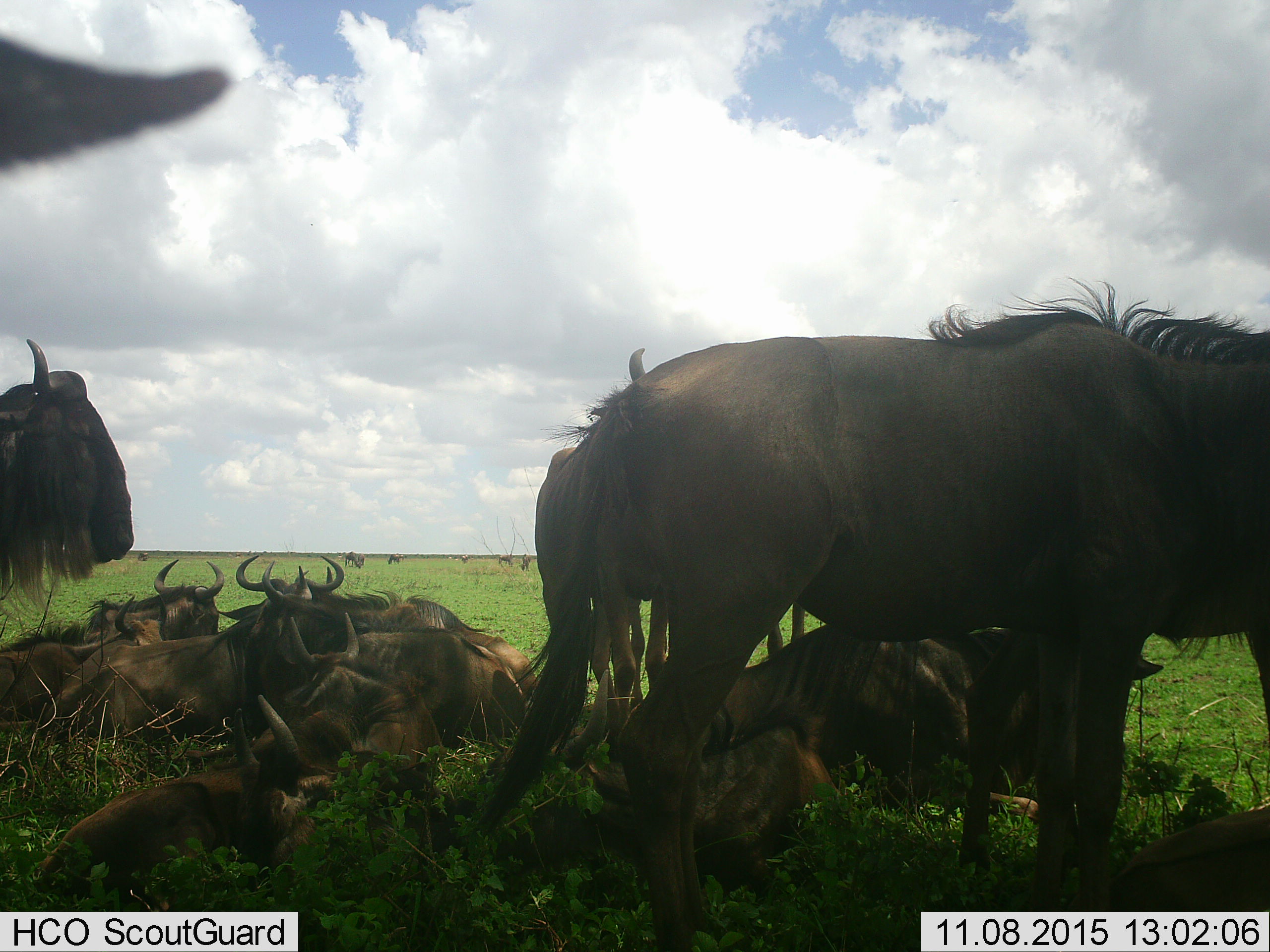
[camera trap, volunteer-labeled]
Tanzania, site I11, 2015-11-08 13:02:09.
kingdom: Animalia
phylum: Chordata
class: Mammalia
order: Artiodactyla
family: Bovidae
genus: Connochaetes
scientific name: Connochaetes taurinus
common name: blue wildebeest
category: wildebeest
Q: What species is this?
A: Wildebeest (blue wildebeest) (Connochaetes taurinus).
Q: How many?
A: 11-50.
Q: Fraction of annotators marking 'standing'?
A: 78%.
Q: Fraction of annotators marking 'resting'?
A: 100%.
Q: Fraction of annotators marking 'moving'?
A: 11%.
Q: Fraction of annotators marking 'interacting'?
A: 0%.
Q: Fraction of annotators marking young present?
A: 44%.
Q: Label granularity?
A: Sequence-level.